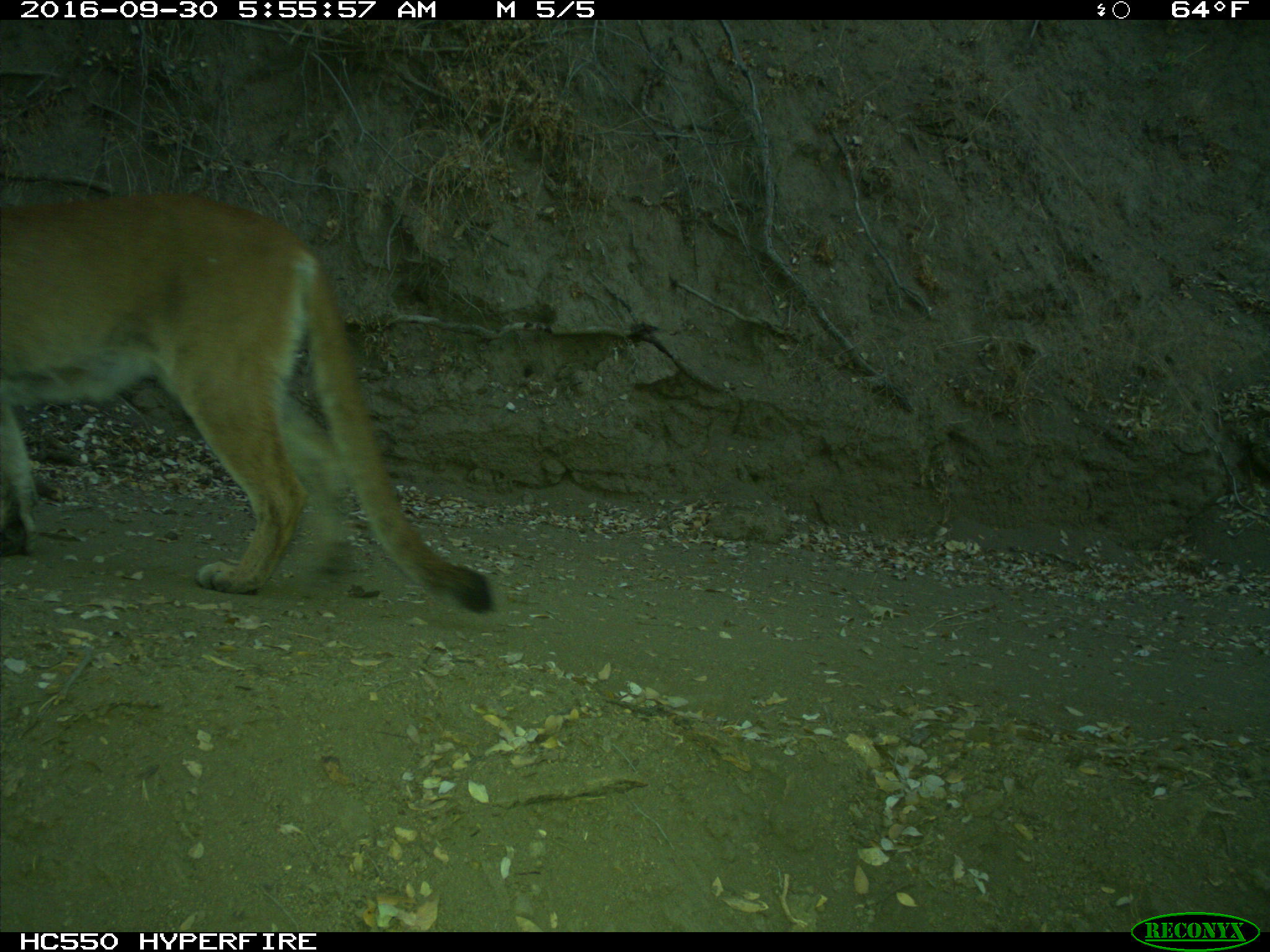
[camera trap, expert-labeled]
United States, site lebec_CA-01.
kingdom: Animalia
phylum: Chordata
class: Mammalia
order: Carnivora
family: Felidae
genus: Puma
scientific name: Puma concolor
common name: mountain lion